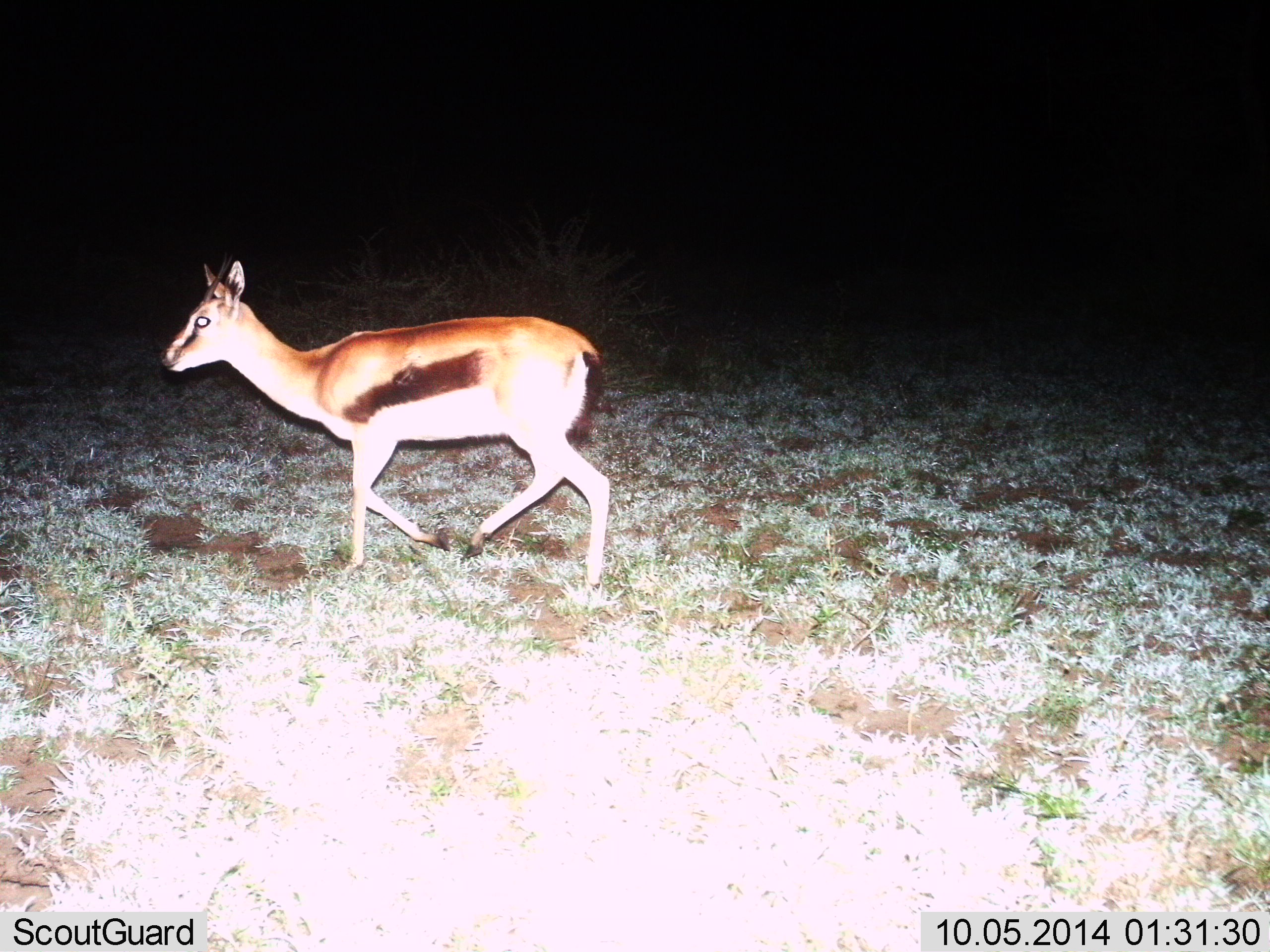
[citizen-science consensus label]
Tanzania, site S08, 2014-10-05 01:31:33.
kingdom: Animalia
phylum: Chordata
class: Mammalia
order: Artiodactyla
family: Bovidae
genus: Eudorcas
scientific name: Eudorcas thomsonii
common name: thomson's gazelle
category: gazellethomsons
Gazellethomsons (thomson's gazelle) (Eudorcas thomsonii), count 1. Behavior (volunteer vote fractions): standing 0%, resting 0%, moving 100%, interacting 0%. Young present (vote fraction): 0%. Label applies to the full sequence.